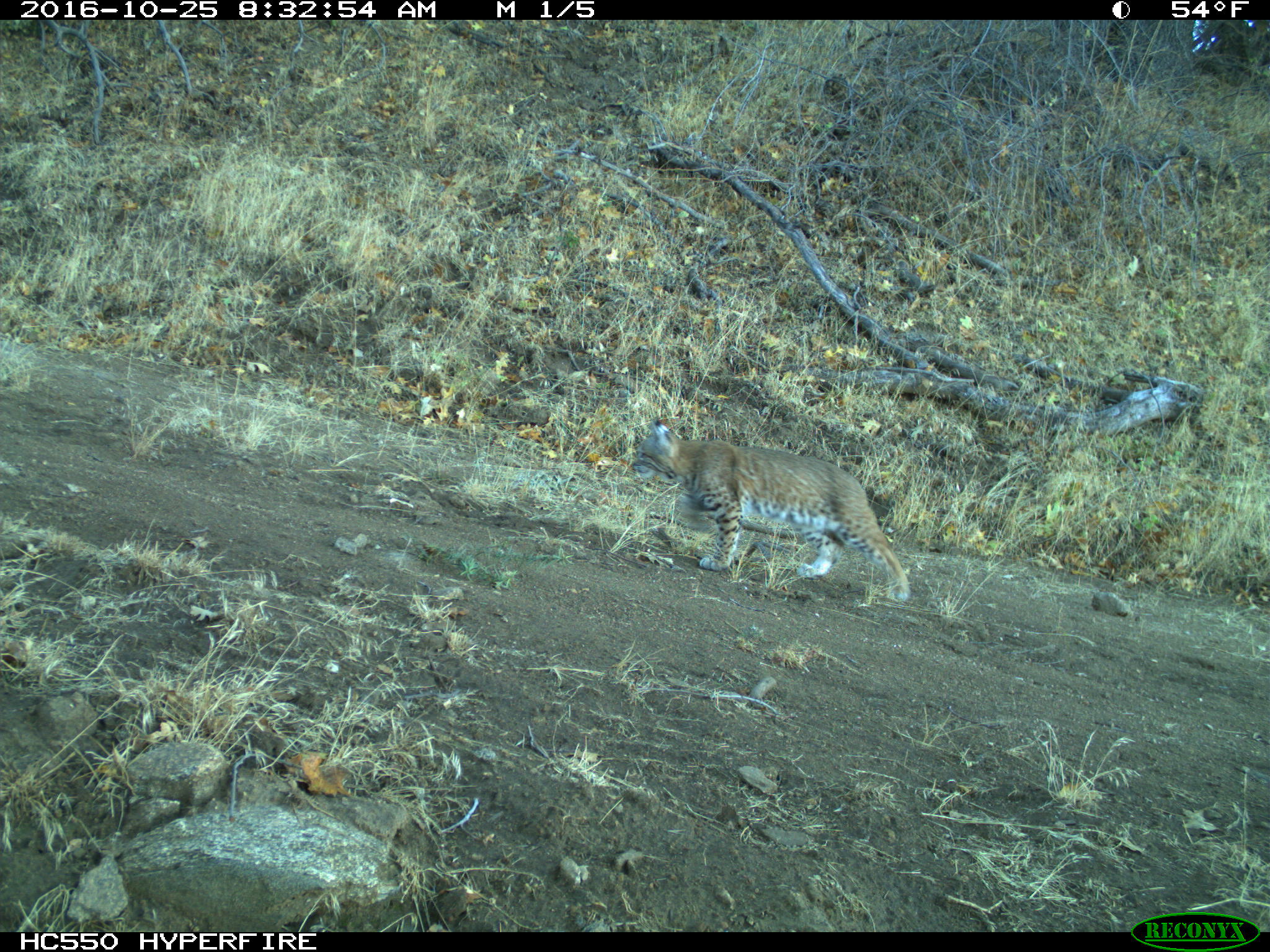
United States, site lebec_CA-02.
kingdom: Animalia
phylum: Chordata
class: Mammalia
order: Carnivora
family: Felidae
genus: Lynx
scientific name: Lynx rufus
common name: bobcat